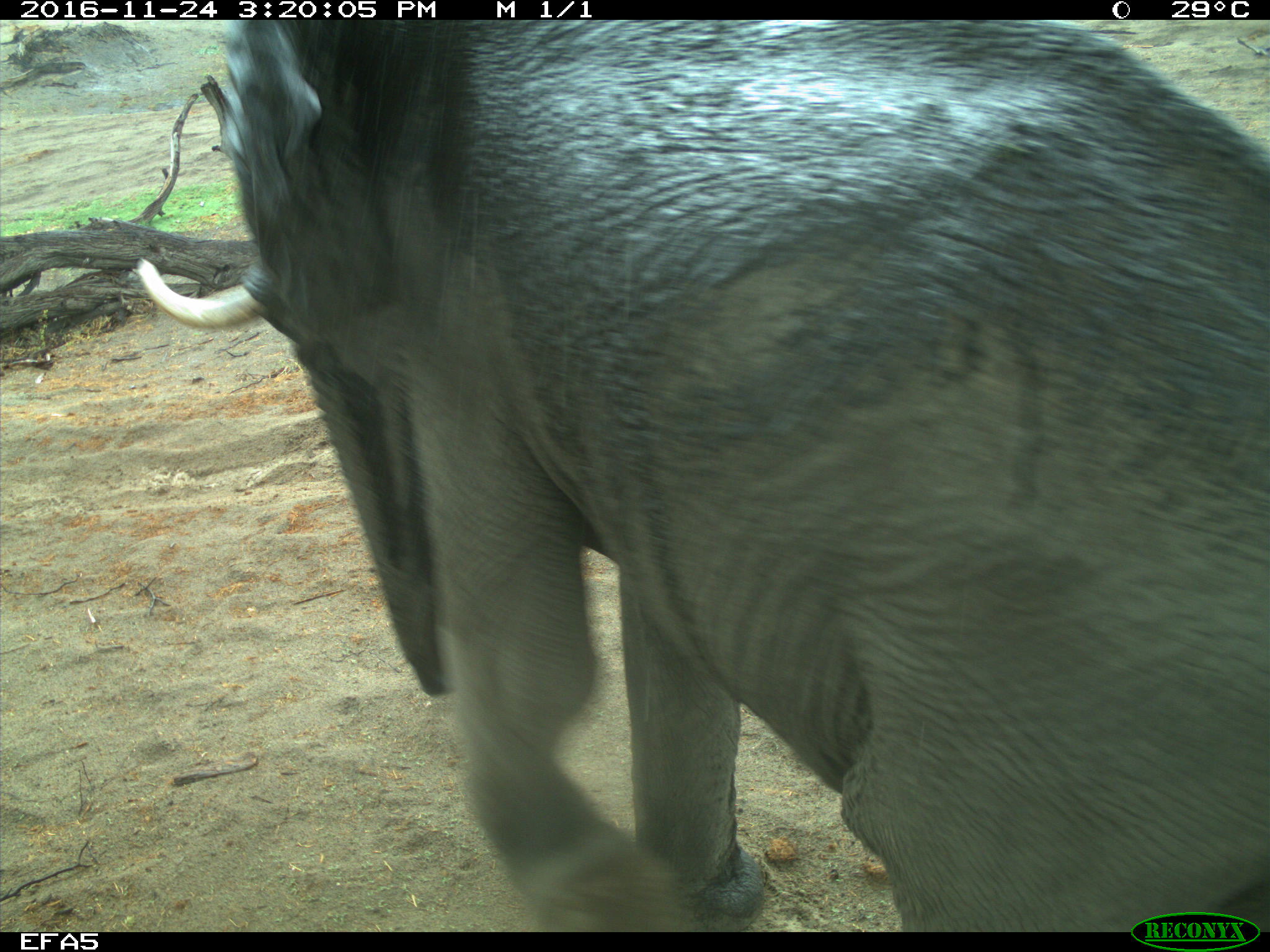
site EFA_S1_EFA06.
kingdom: Animalia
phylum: Chordata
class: Mammalia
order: Proboscidea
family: Elephantidae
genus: Loxodonta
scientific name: Loxodonta africana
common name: african bush elephant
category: elephant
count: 1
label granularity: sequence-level